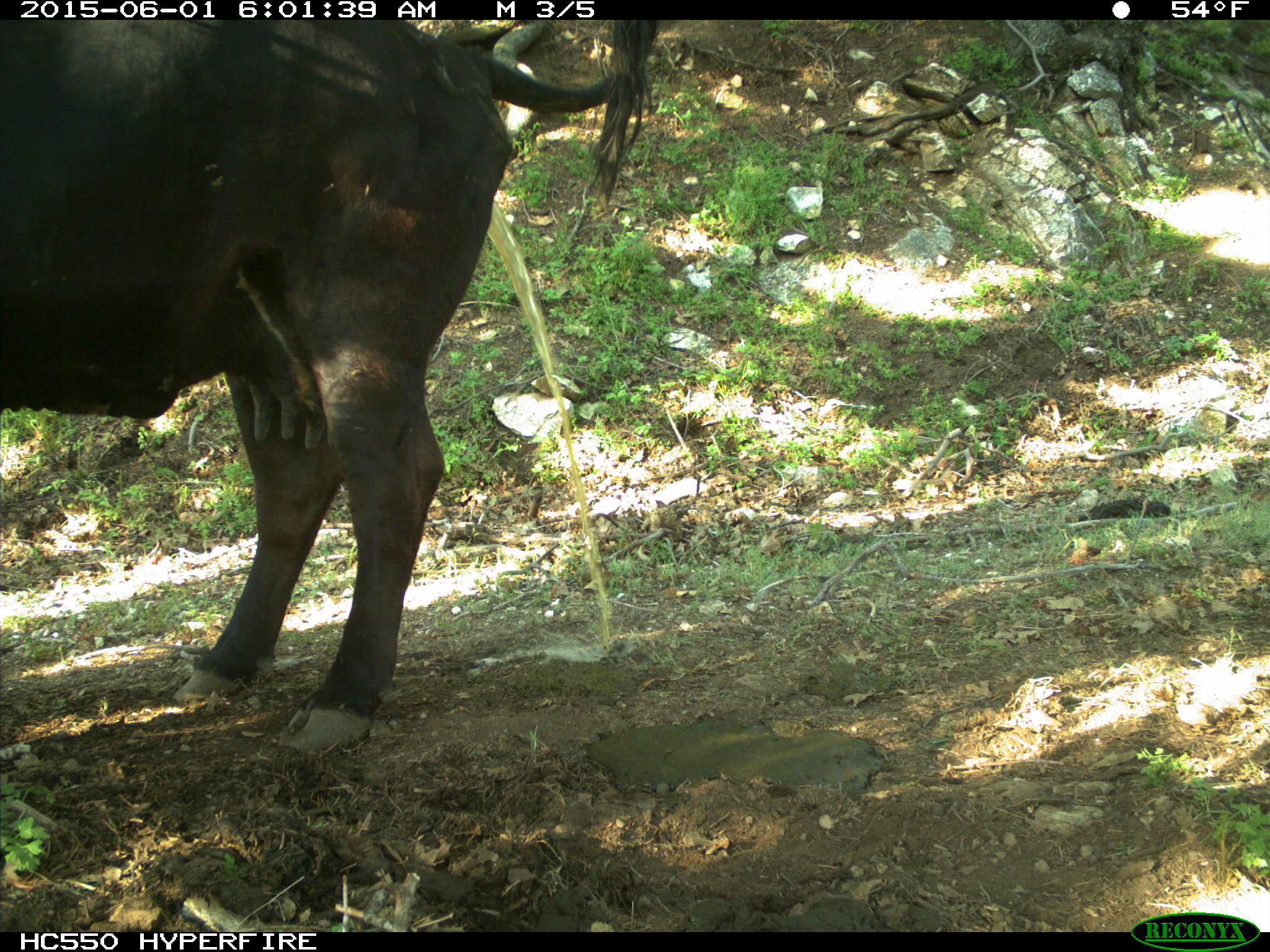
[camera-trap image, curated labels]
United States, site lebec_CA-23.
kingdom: Animalia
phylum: Chordata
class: Mammalia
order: Artiodactyla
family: Bovidae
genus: Bos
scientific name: Bos taurus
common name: domestic cow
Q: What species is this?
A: Bos taurus (domestic cow).